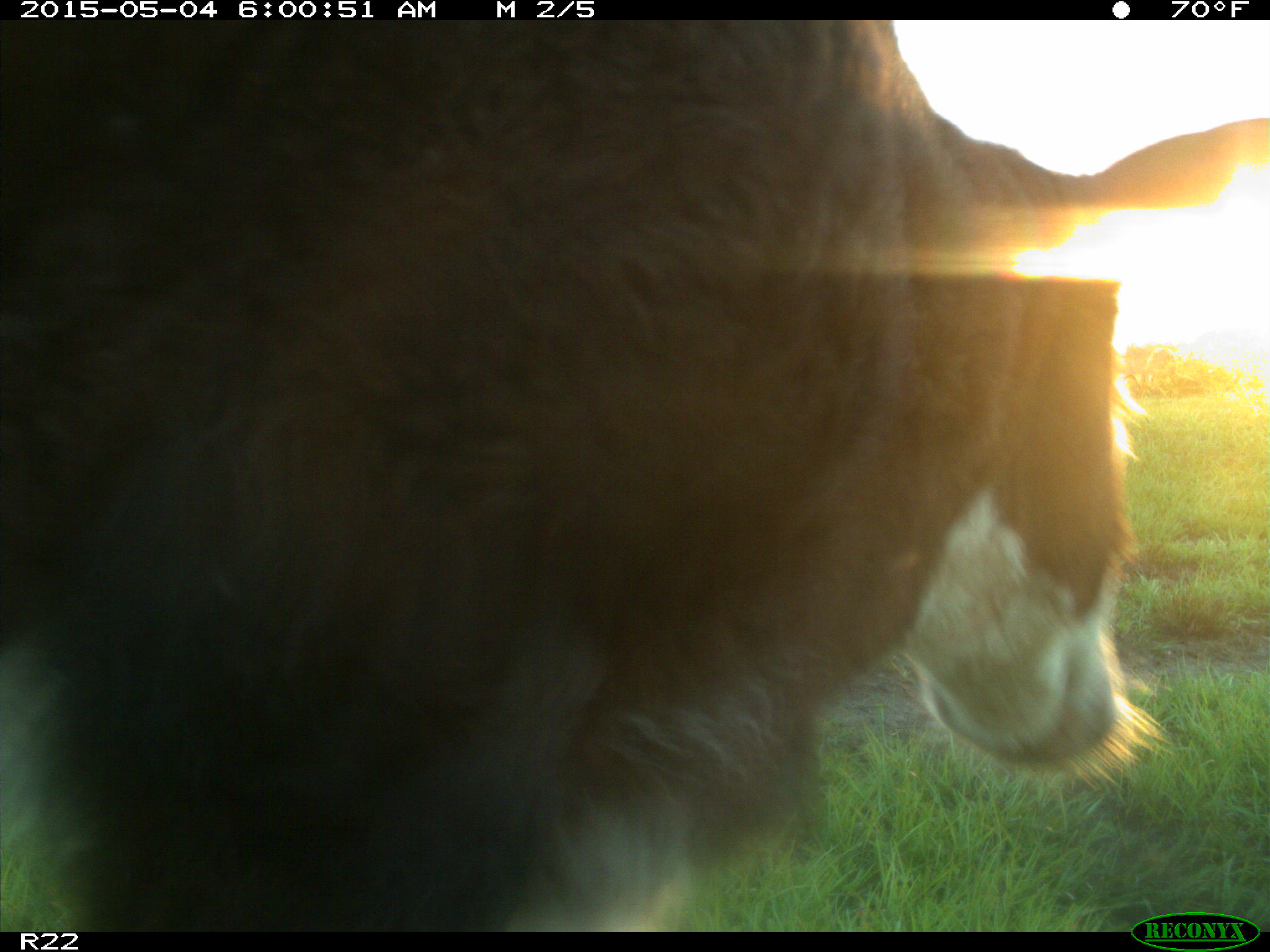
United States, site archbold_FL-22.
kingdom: Animalia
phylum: Chordata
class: Mammalia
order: Artiodactyla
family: Bovidae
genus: Bos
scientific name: Bos taurus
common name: domestic cow